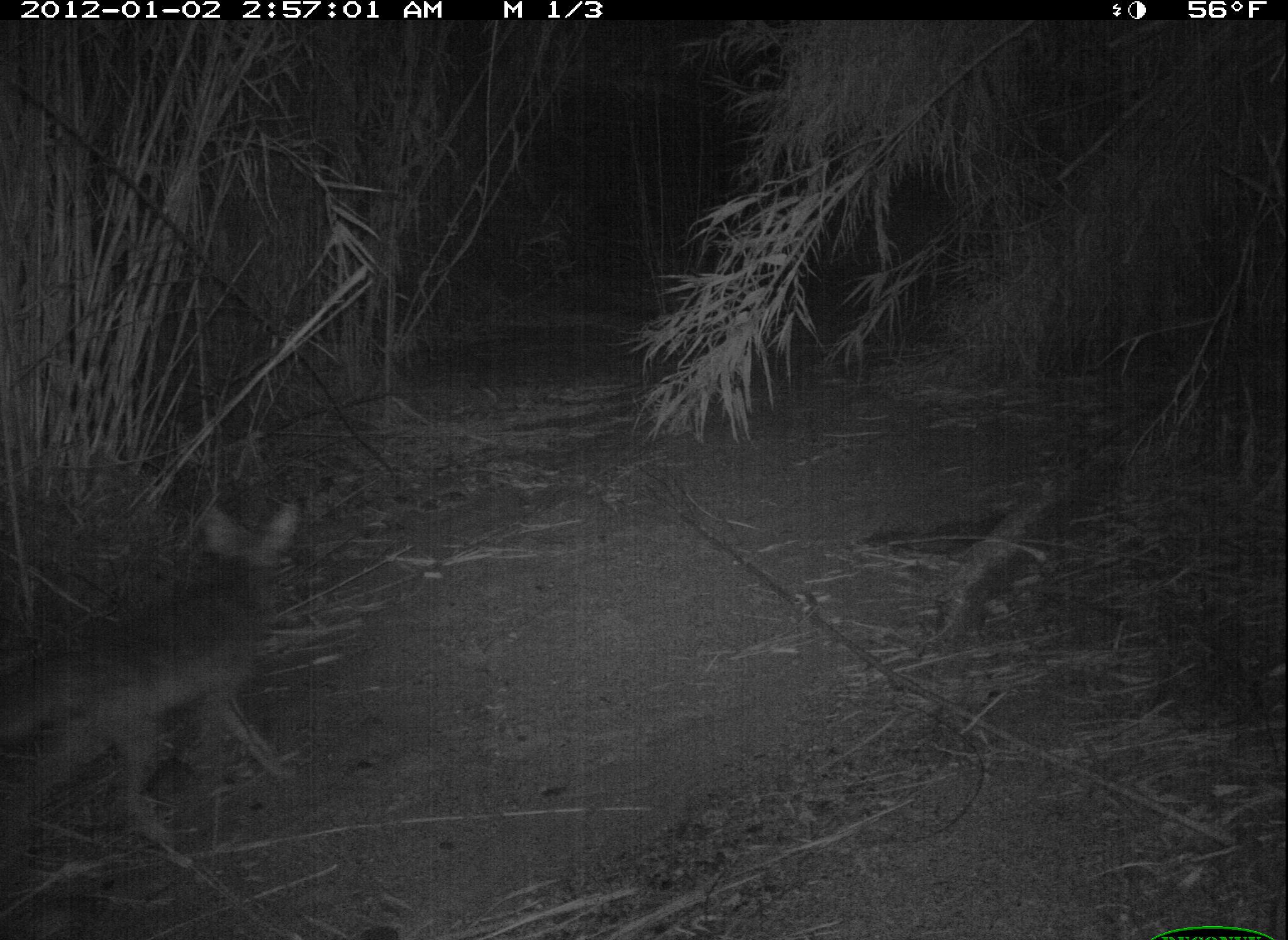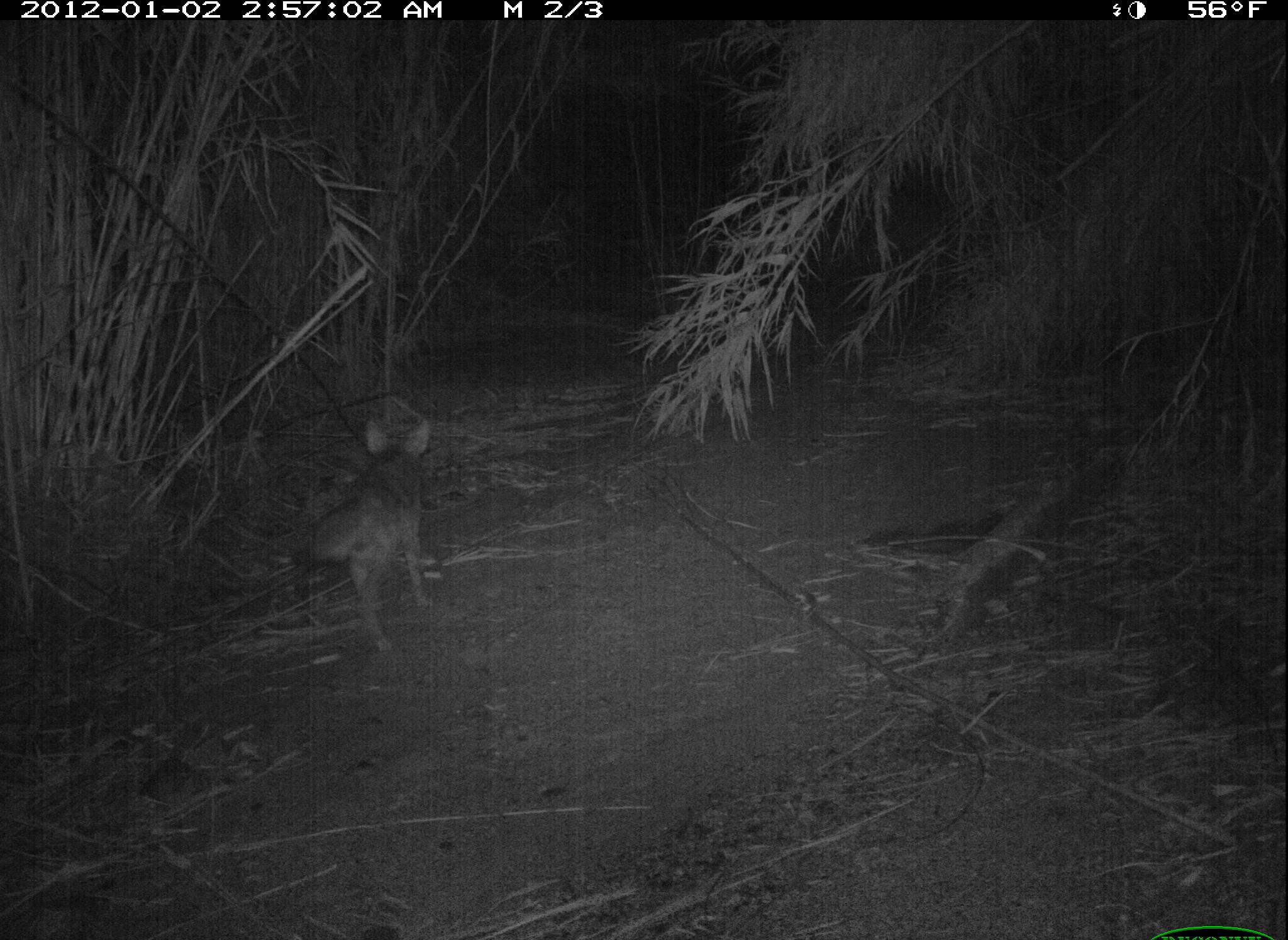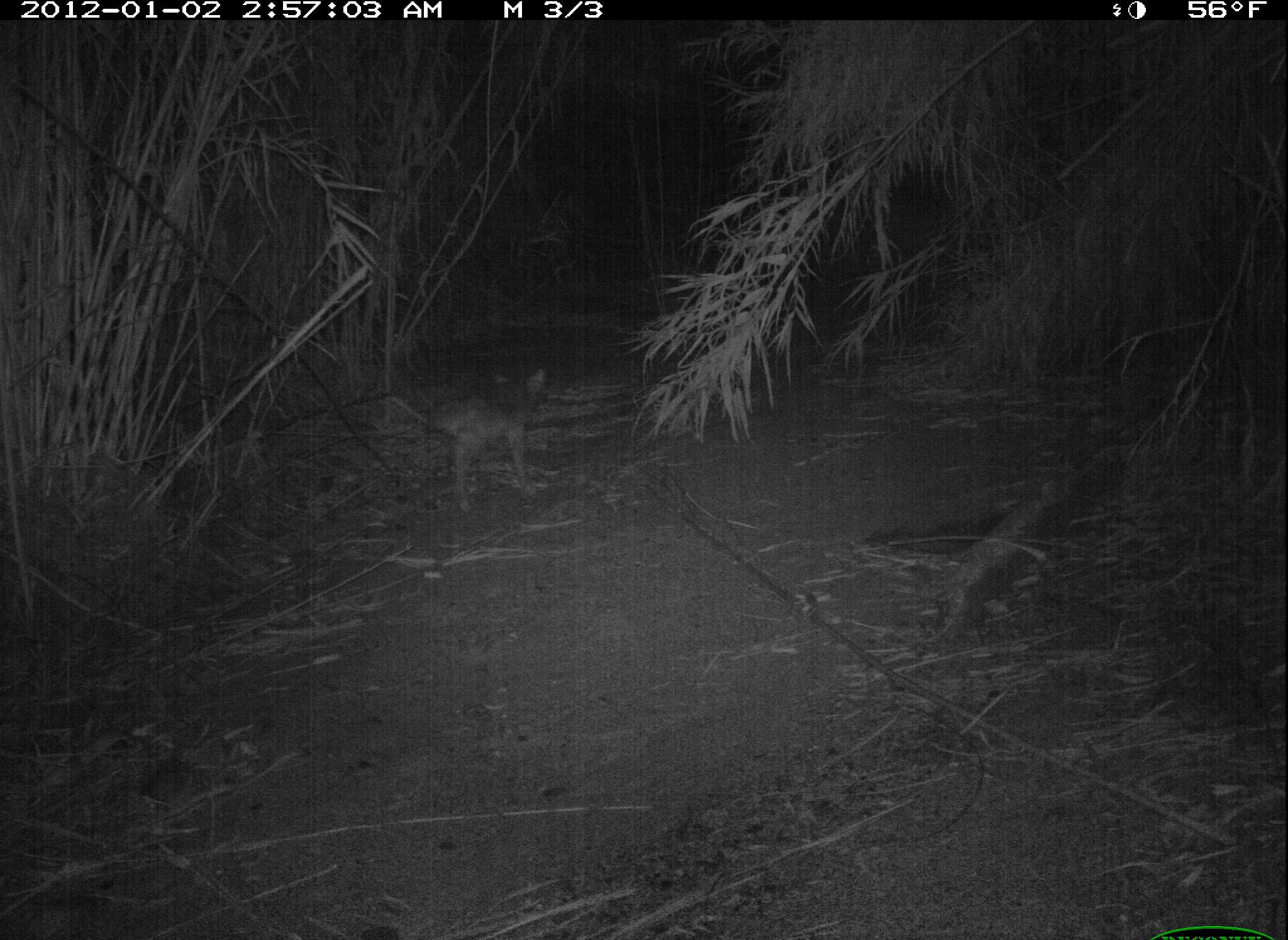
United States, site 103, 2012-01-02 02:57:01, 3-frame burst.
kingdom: Animalia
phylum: Chordata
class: Mammalia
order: Carnivora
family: Canidae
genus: Canis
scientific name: Canis latrans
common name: coyote